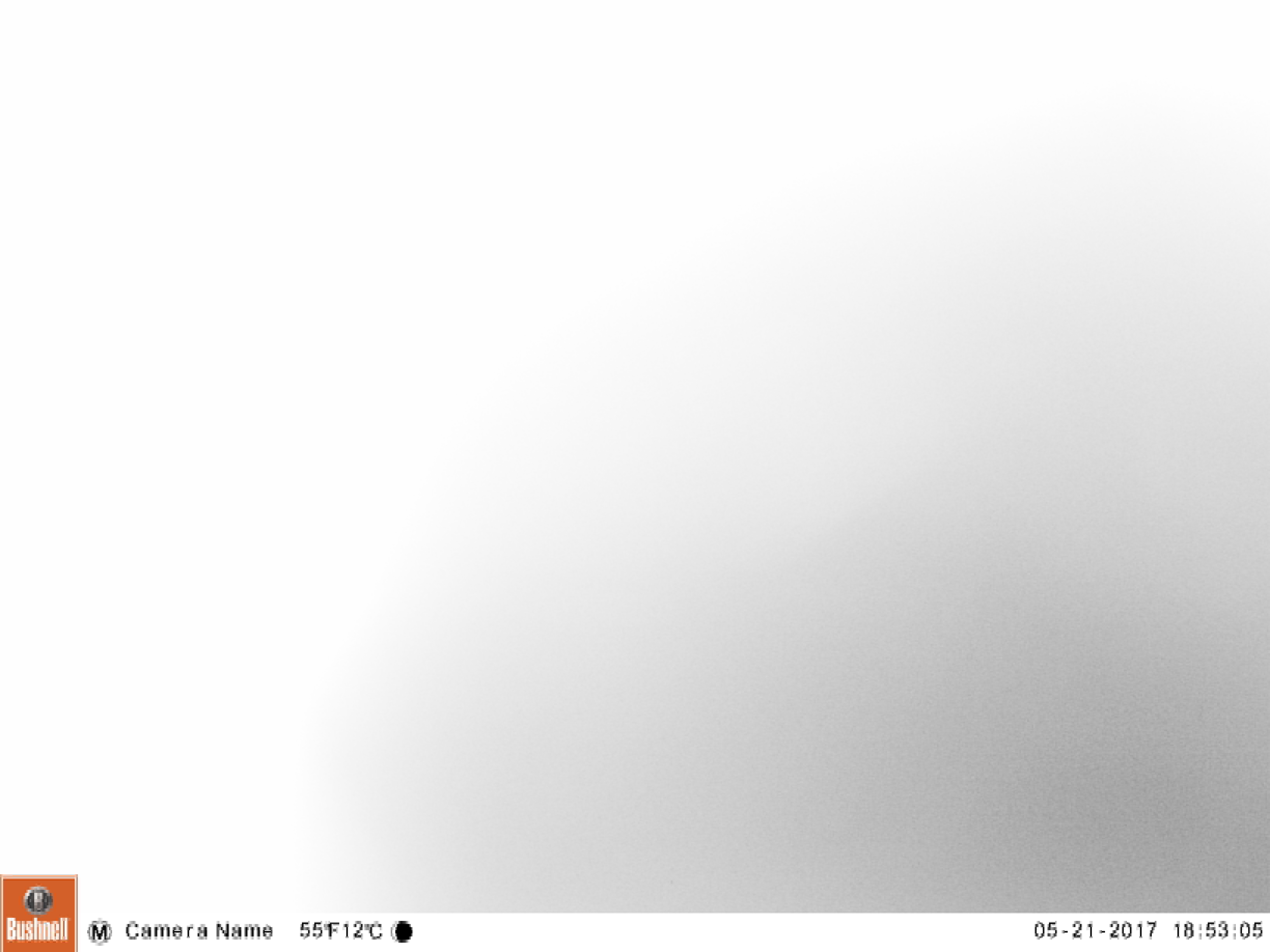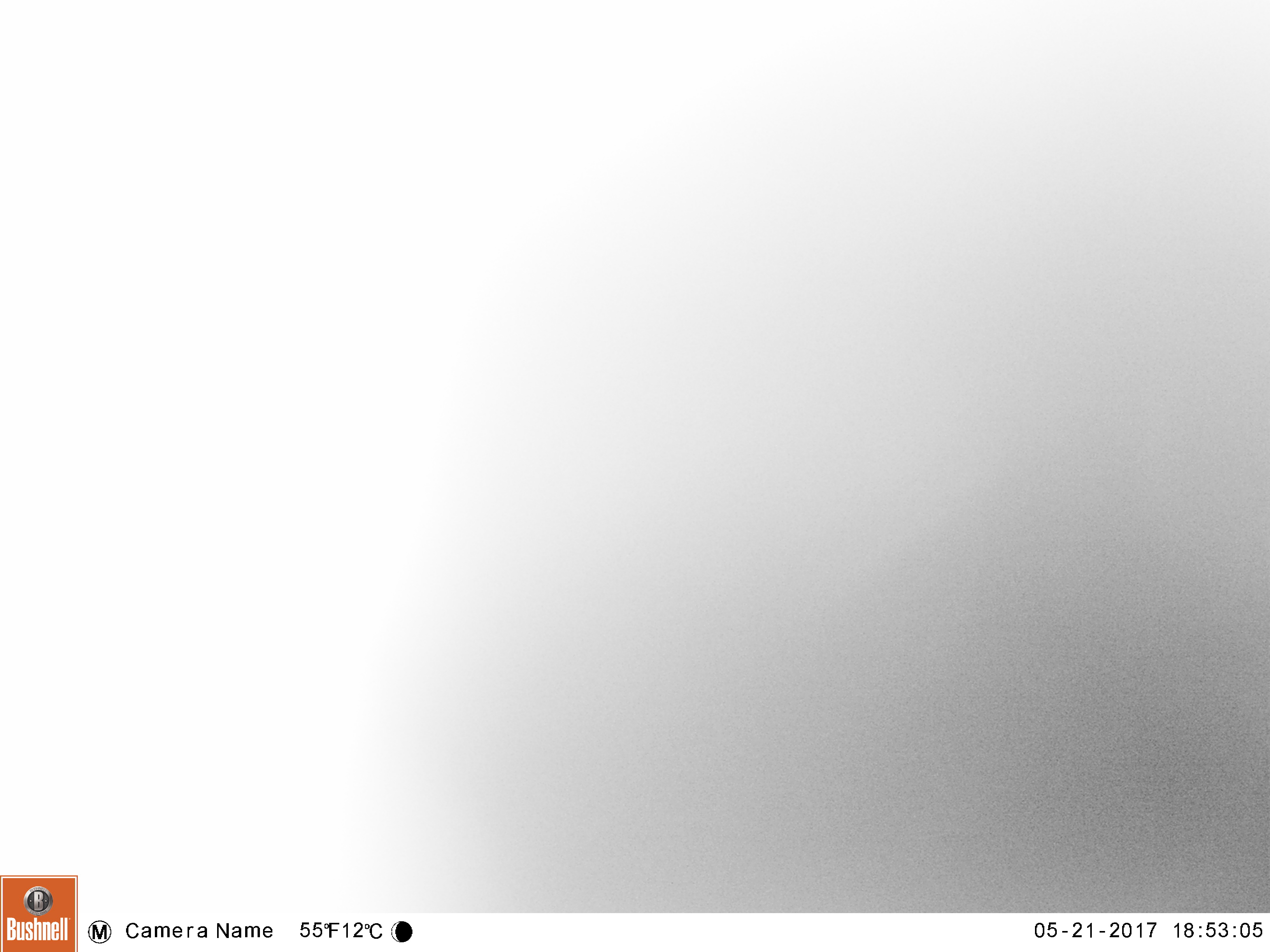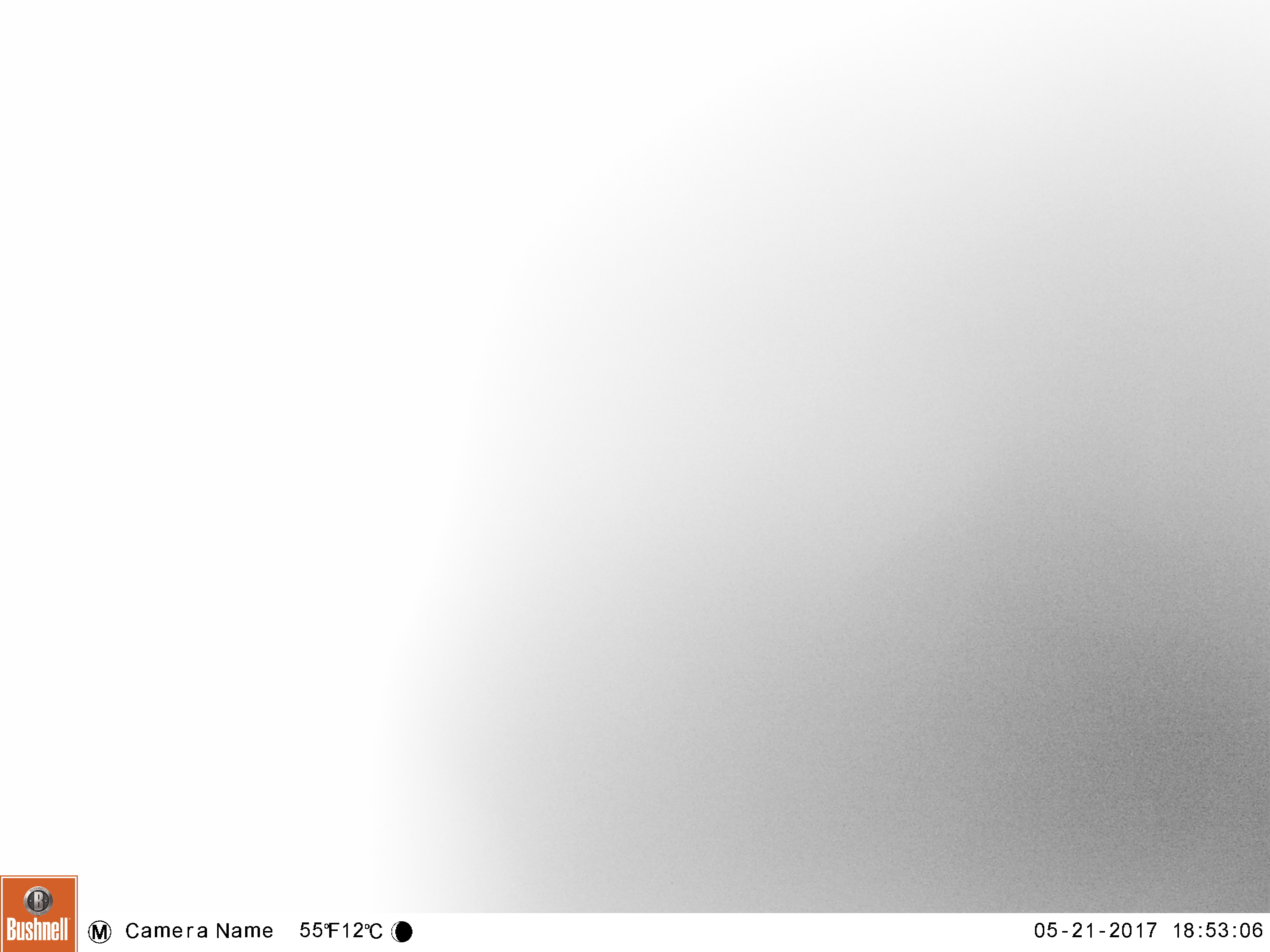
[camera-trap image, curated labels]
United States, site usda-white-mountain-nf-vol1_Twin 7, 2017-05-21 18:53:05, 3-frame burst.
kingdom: Animalia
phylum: Chordata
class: Mammalia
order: Carnivora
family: Ursidae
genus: Ursus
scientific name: Ursus americanus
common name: black bear